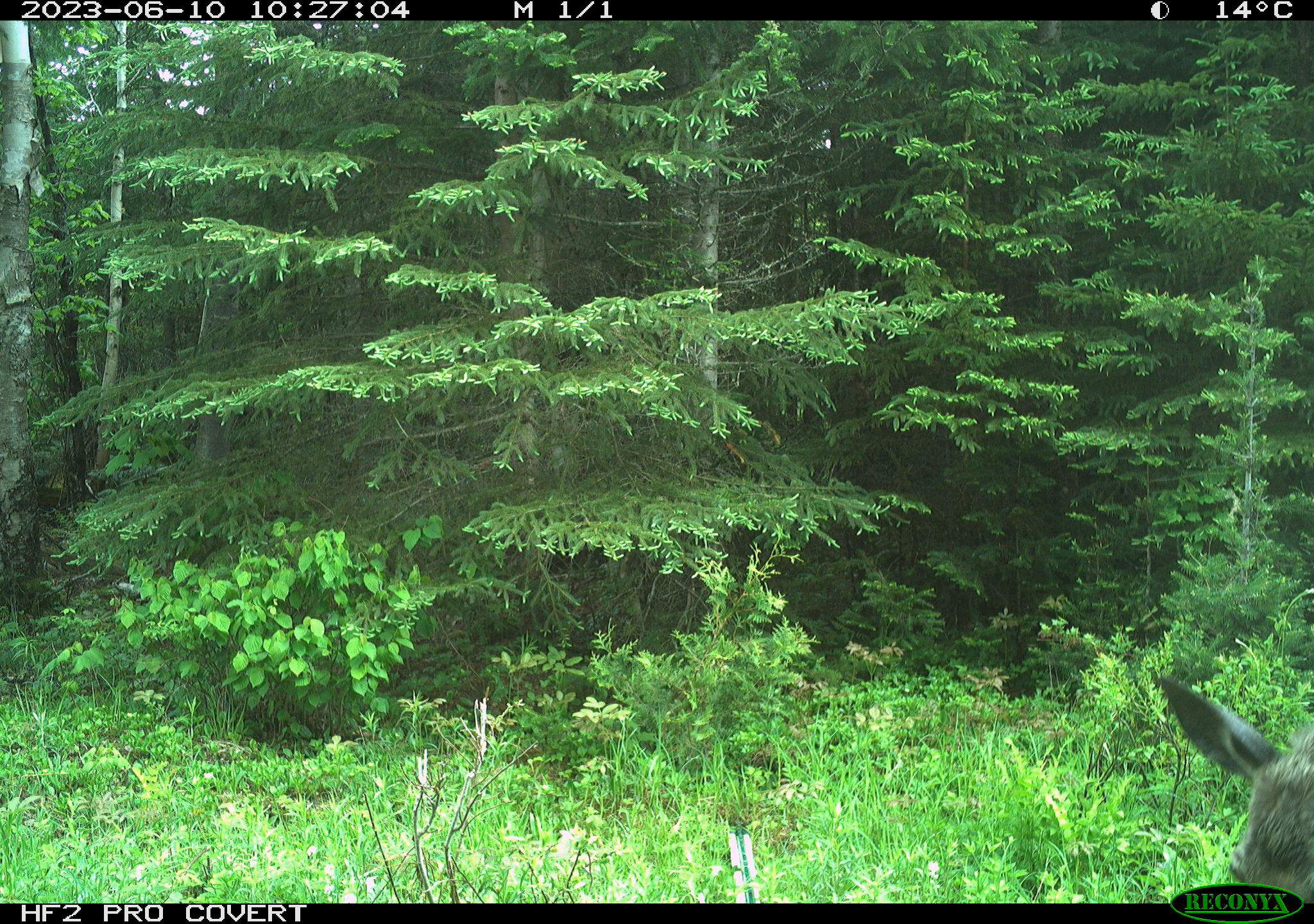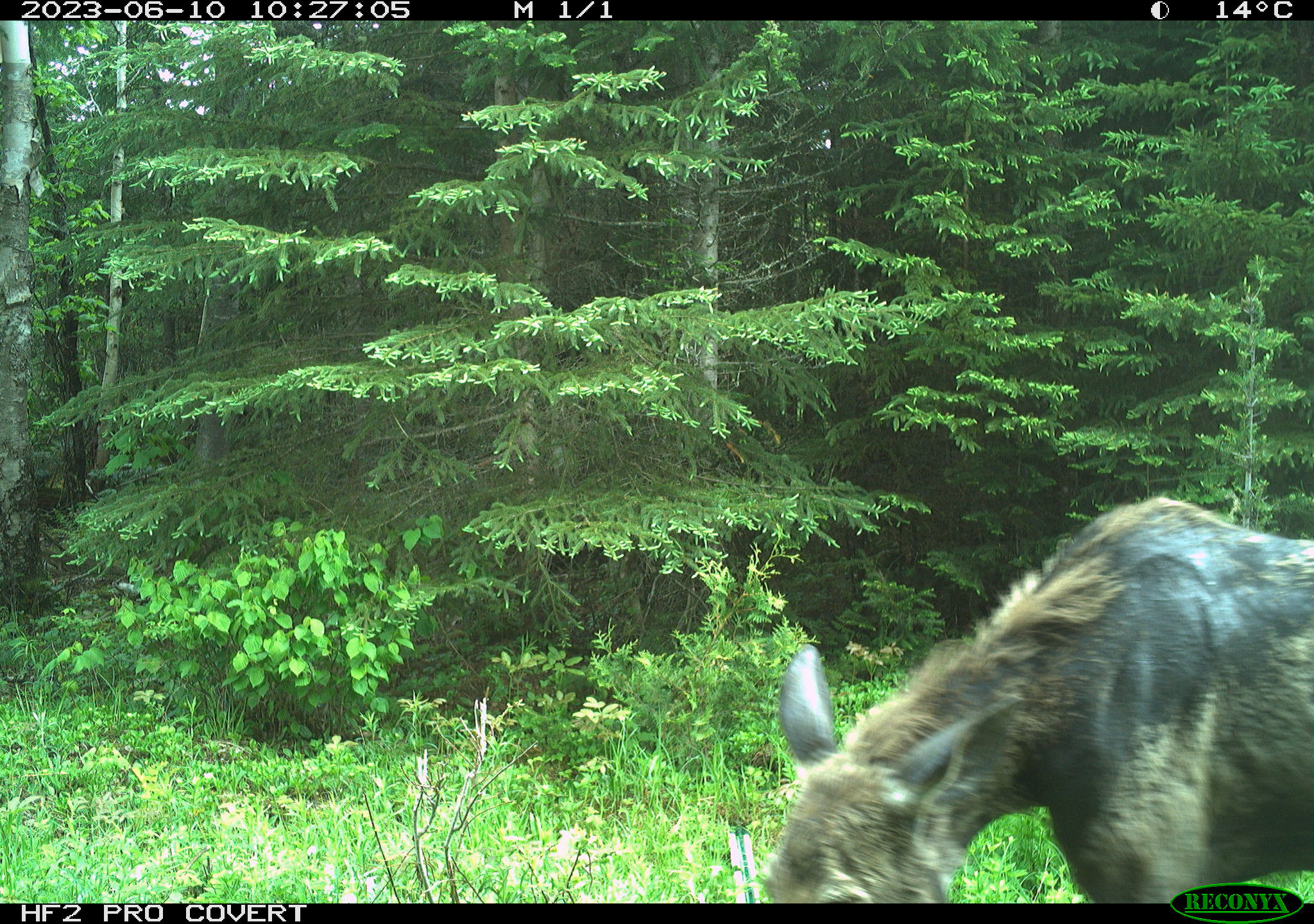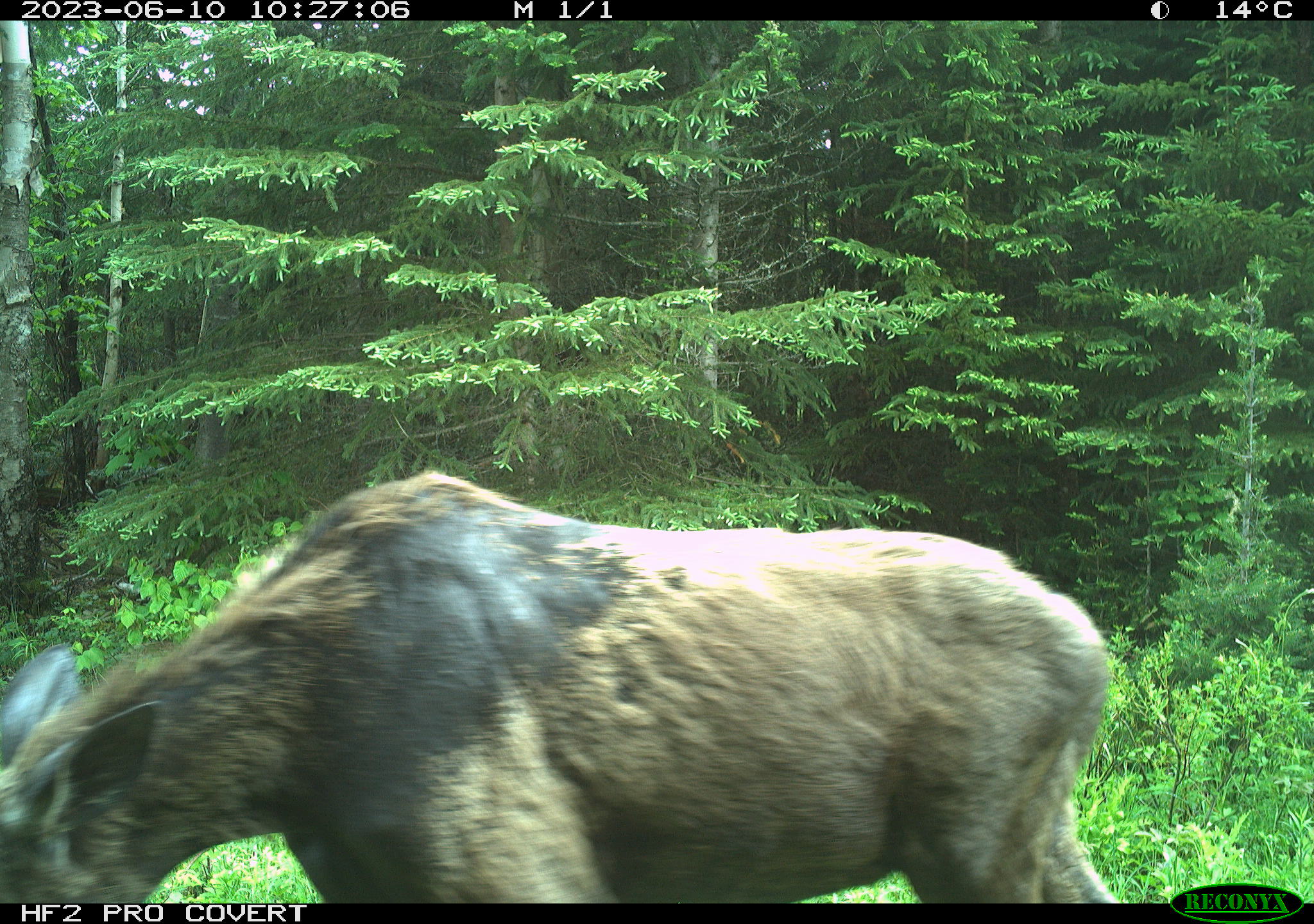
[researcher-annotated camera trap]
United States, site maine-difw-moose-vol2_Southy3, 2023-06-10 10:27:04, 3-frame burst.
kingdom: Animalia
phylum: Chordata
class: Mammalia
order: Artiodactyla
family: Cervidae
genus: Alces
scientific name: Alces alces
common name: moose